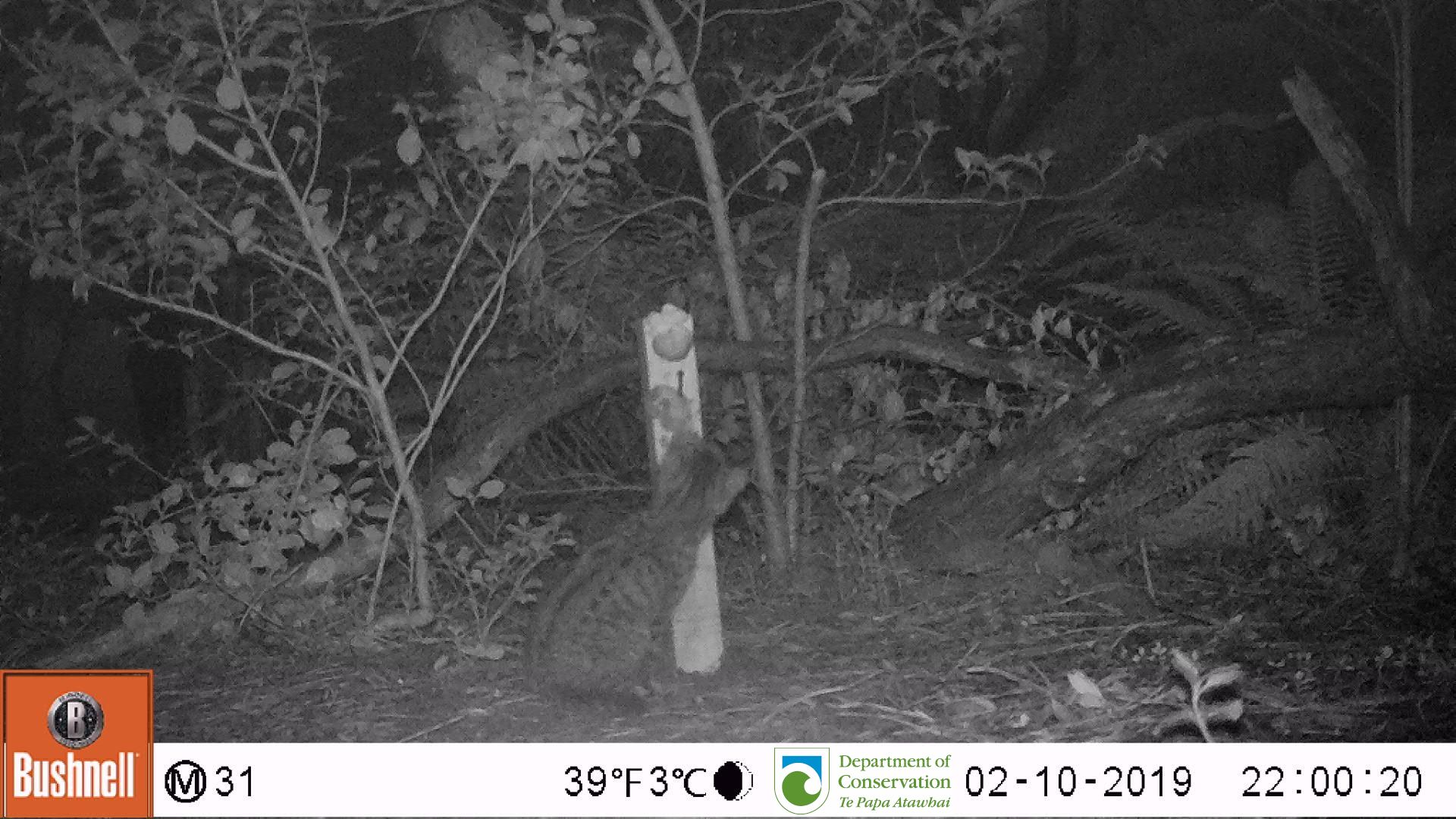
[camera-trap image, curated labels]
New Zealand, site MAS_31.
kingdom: Animalia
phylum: Chordata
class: Mammalia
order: Carnivora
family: Felidae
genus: Felis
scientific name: Felis catus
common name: domestic cat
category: cat